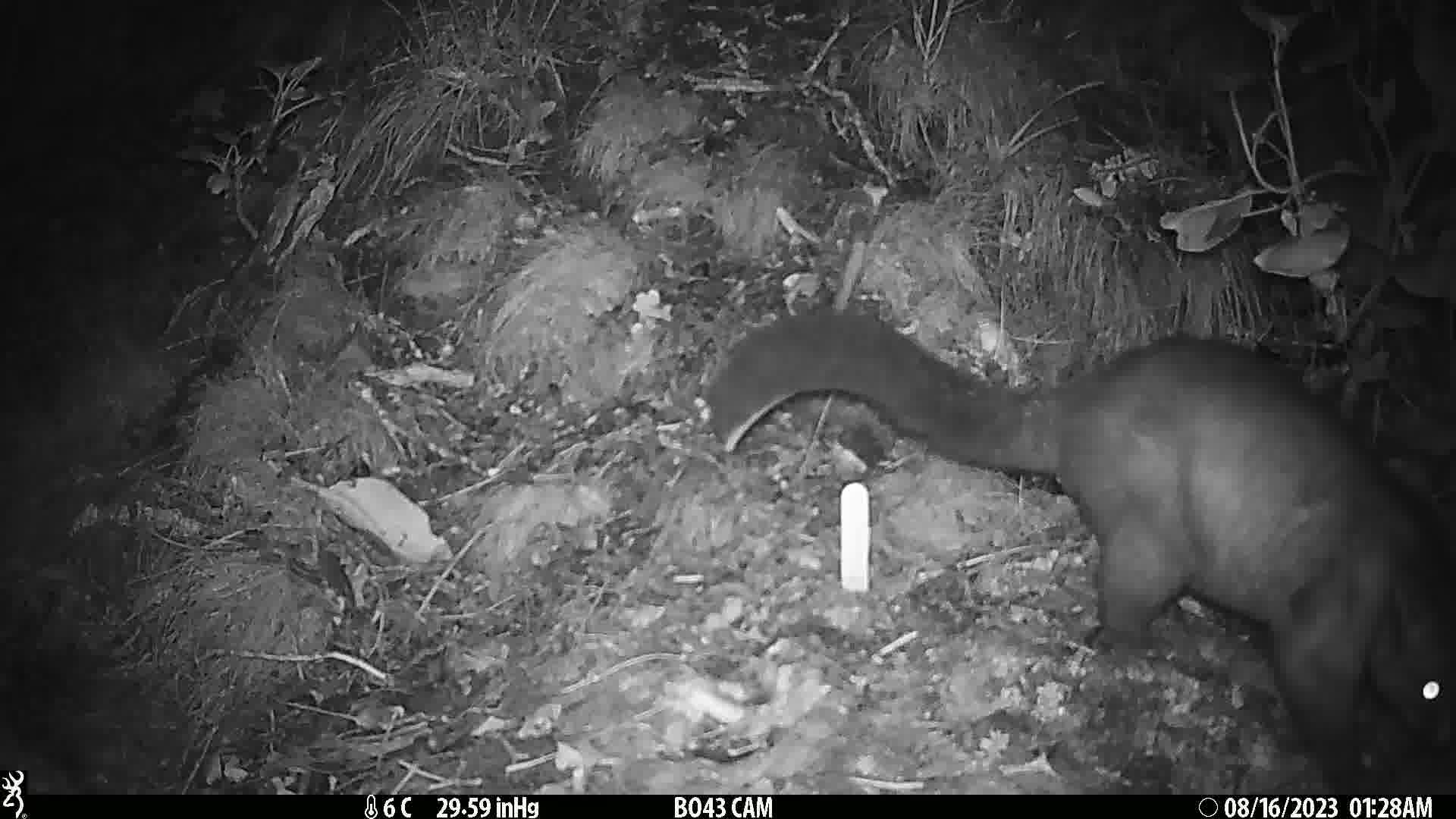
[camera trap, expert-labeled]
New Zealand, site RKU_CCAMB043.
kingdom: Animalia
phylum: Chordata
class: Mammalia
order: Diprotodontia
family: Phalangeridae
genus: Trichosurus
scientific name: Trichosurus vulpecula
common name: common brushtail possum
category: possum